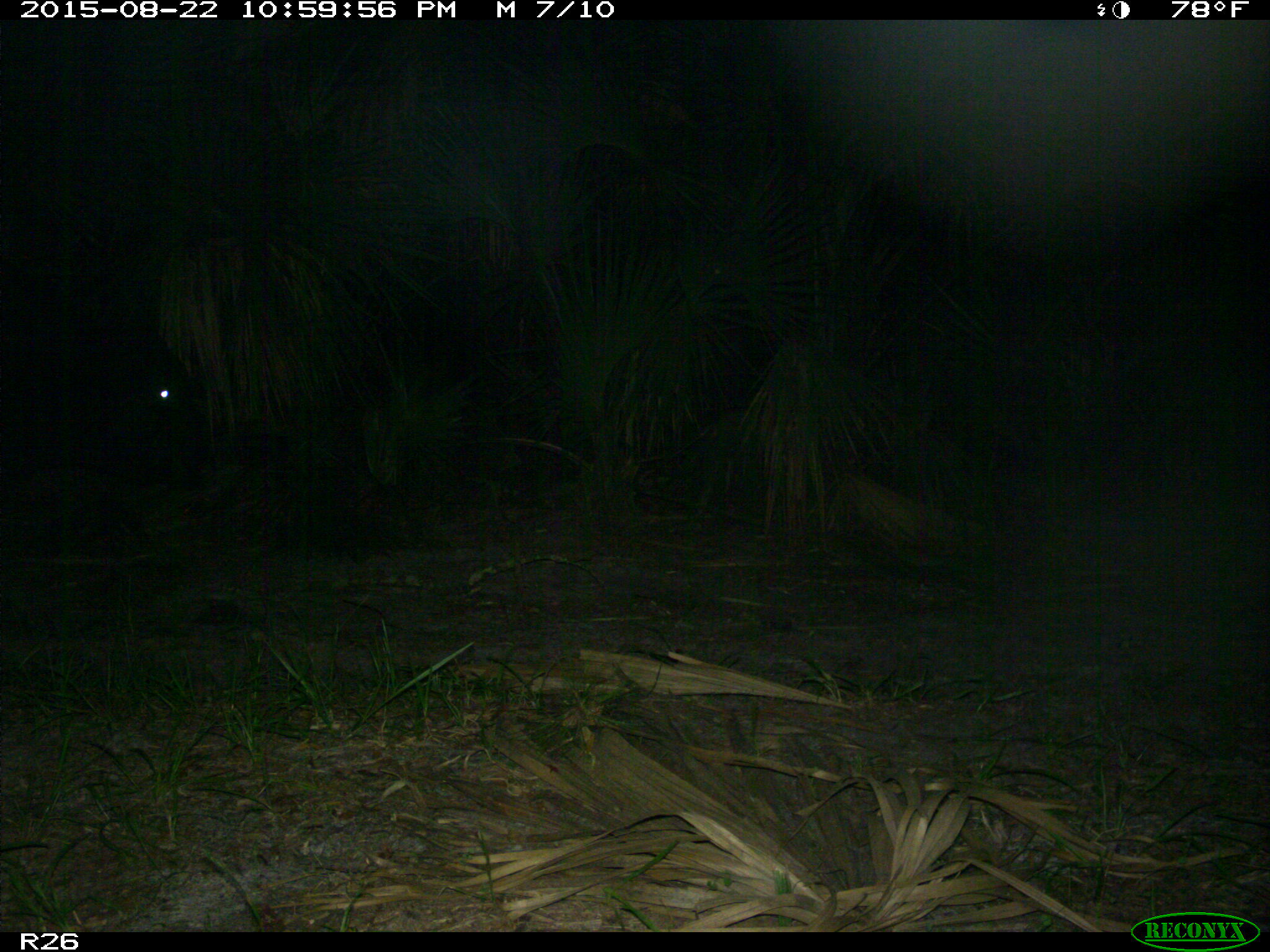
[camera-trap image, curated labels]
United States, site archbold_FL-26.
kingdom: Animalia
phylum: Chordata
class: Mammalia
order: Artiodactyla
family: Bovidae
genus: Bos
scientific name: Bos taurus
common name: domestic cow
Bos taurus (domestic cow).